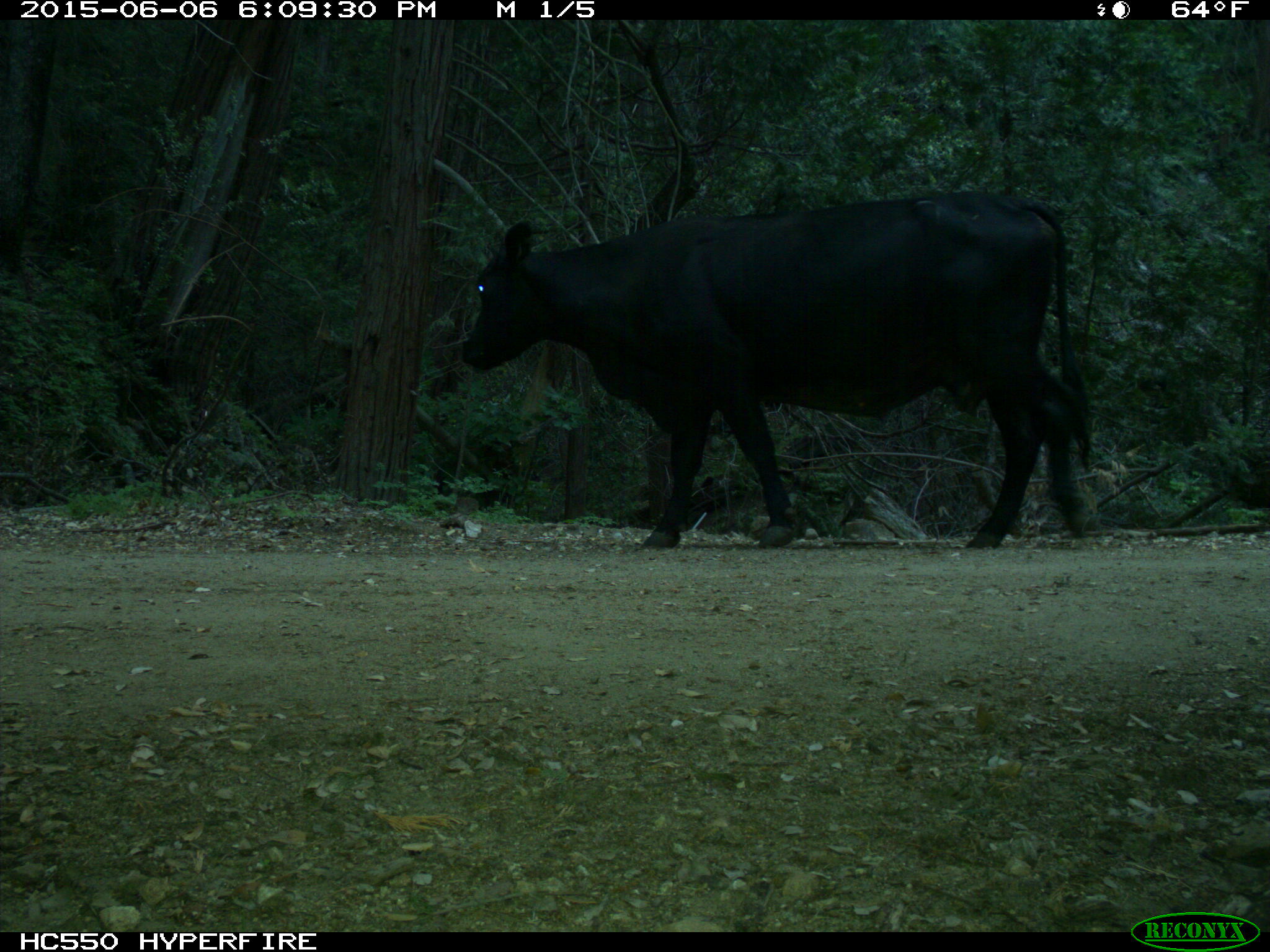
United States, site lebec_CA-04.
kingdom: Animalia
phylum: Chordata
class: Mammalia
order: Artiodactyla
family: Bovidae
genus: Bos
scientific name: Bos taurus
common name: domestic cow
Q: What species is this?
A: Bos taurus (domestic cow).